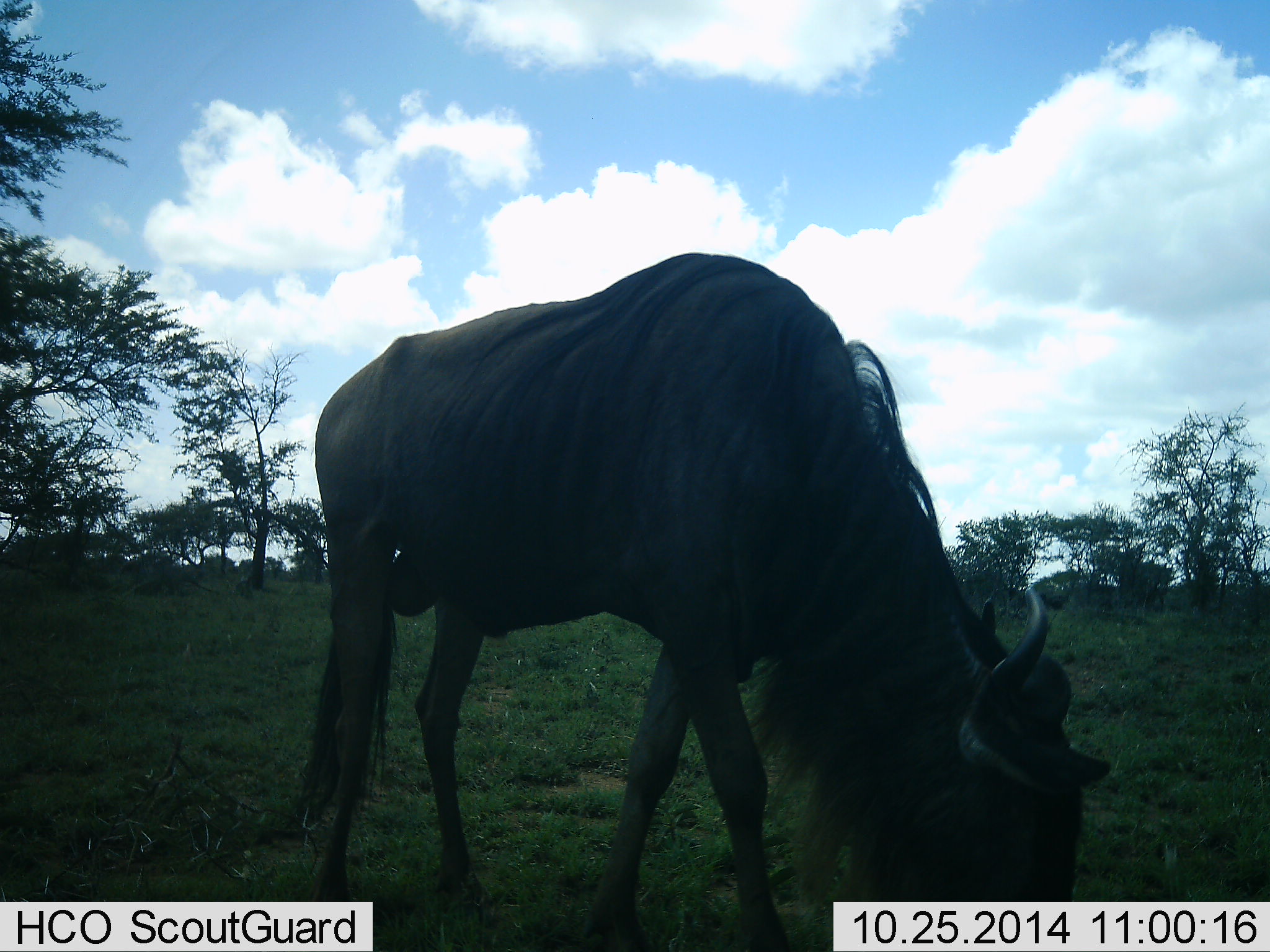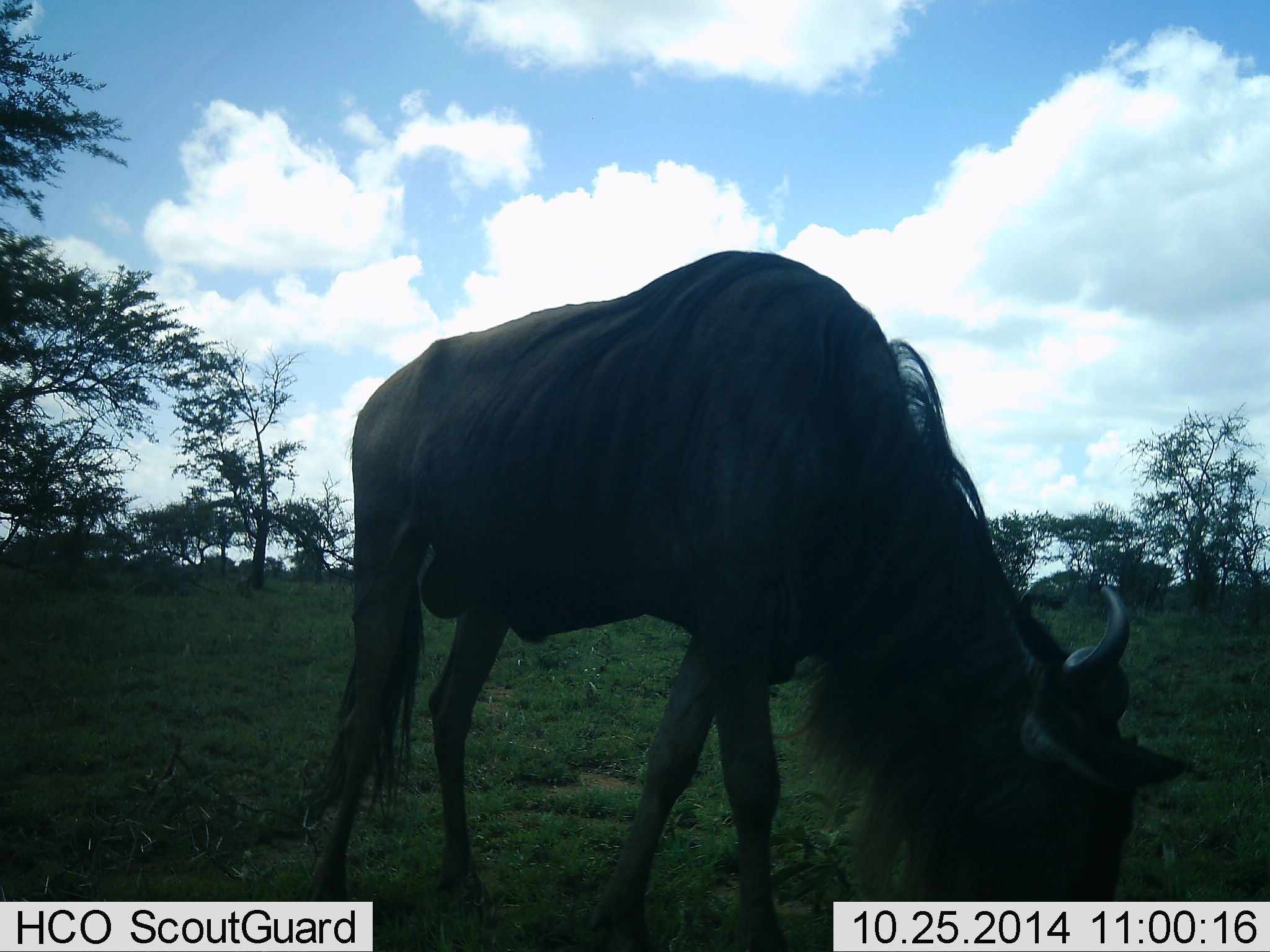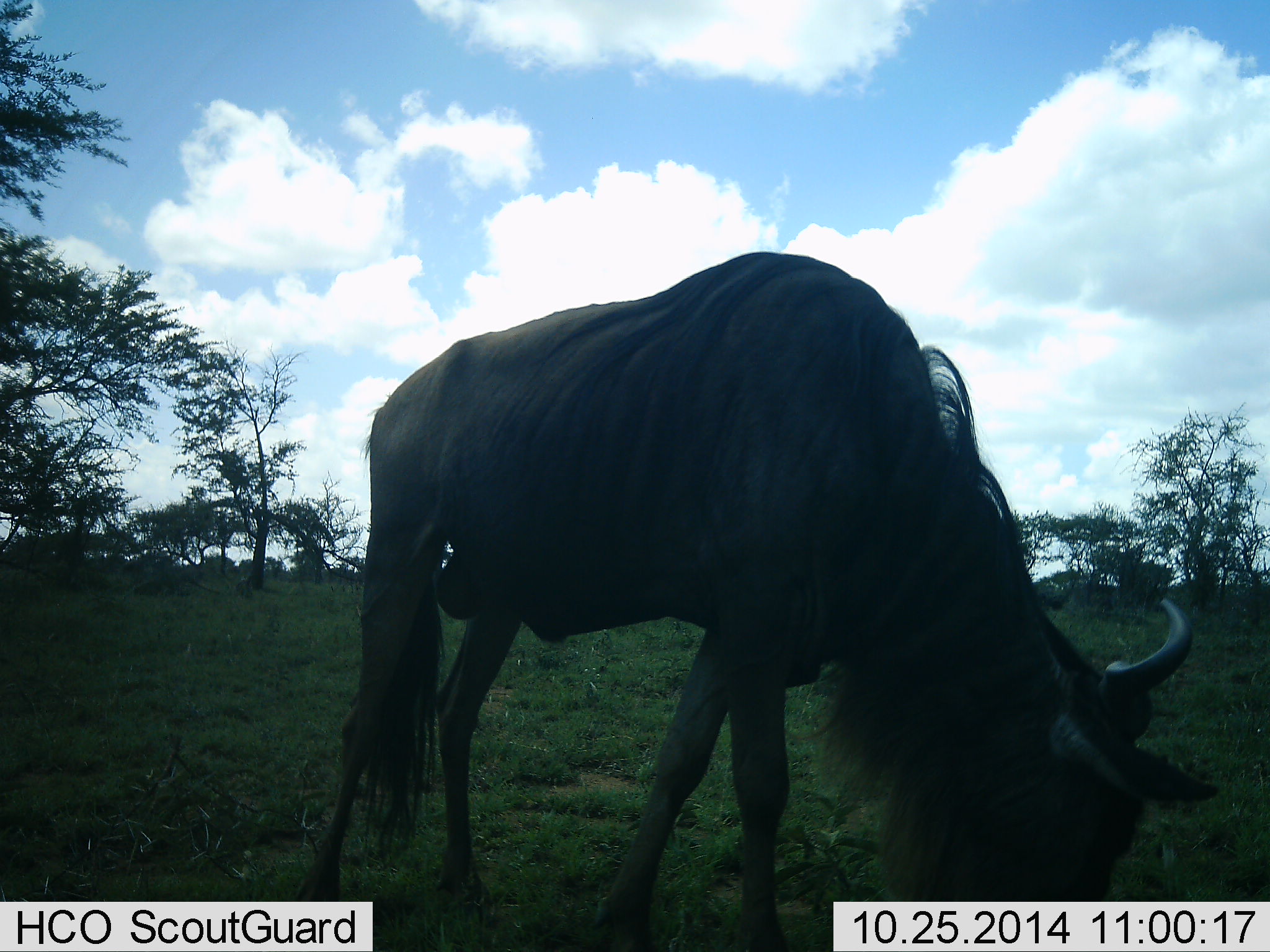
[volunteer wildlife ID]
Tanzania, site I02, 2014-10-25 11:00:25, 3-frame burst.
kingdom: Animalia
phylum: Chordata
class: Mammalia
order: Artiodactyla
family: Bovidae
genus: Connochaetes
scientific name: Connochaetes taurinus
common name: blue wildebeest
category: wildebeest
Wildebeest (blue wildebeest) (Connochaetes taurinus), count 1. Behavior (volunteer vote fractions): standing 25%, resting 0%, moving 8%, interacting 0%. Young present (vote fraction): 0%. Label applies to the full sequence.